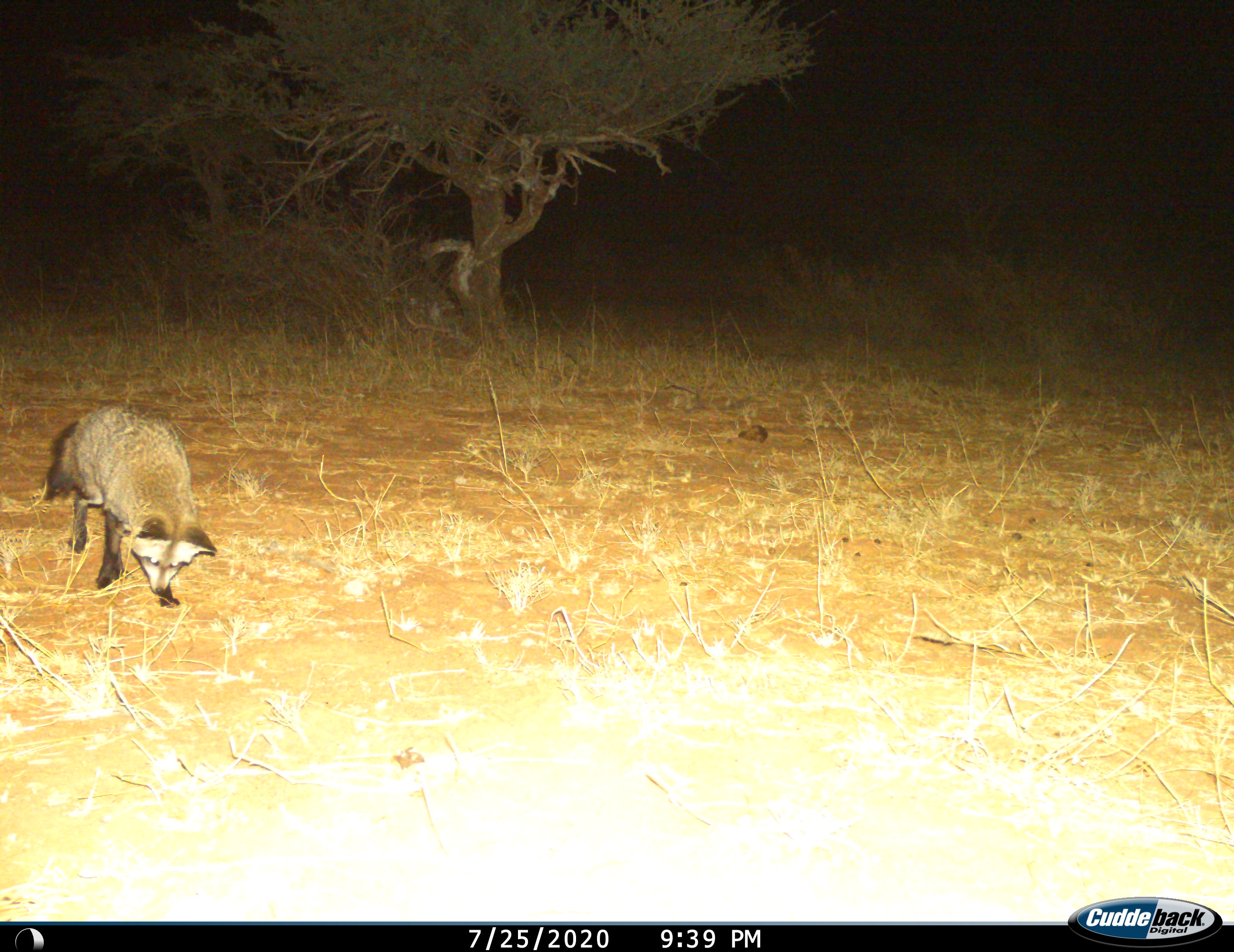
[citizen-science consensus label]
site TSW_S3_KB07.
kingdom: Animalia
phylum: Chordata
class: Mammalia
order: Carnivora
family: Canidae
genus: Otocyon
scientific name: Otocyon megalotis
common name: bat-eared fox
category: foxbateared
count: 1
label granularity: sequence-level